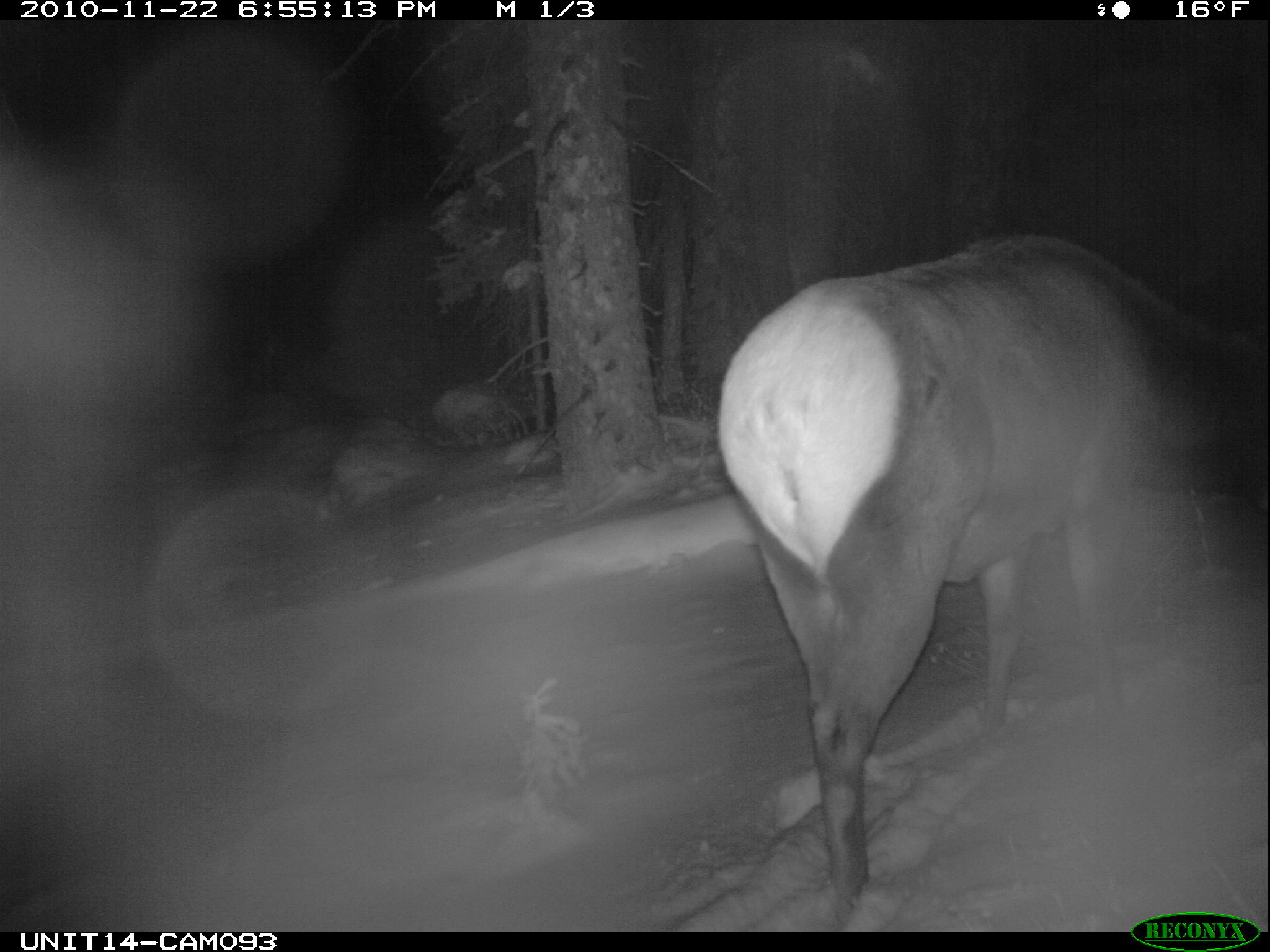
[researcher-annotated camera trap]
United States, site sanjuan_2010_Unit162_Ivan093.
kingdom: Animalia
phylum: Chordata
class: Mammalia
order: Artiodactyla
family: Cervidae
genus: Cervus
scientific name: Cervus elaphus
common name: red deer